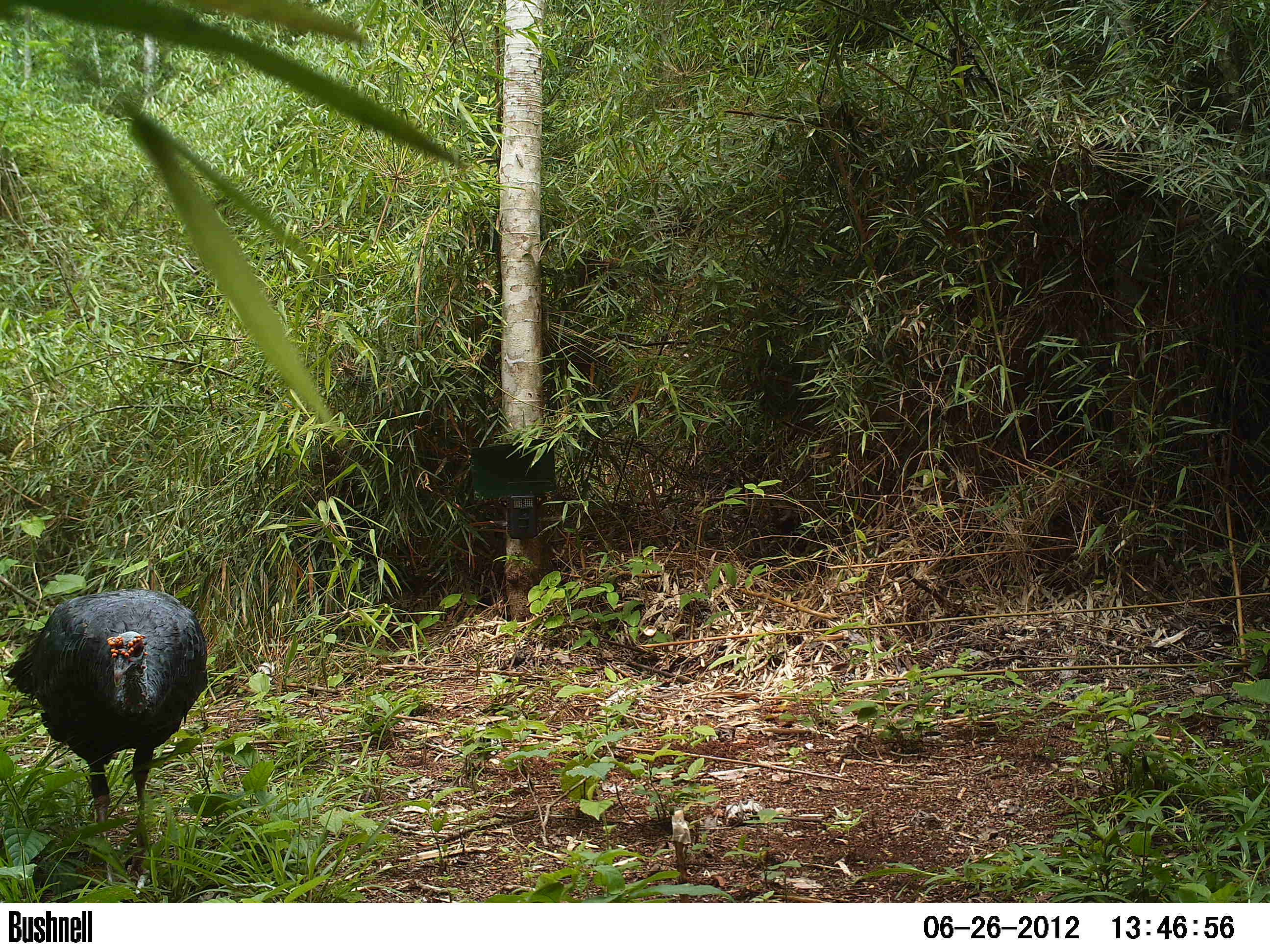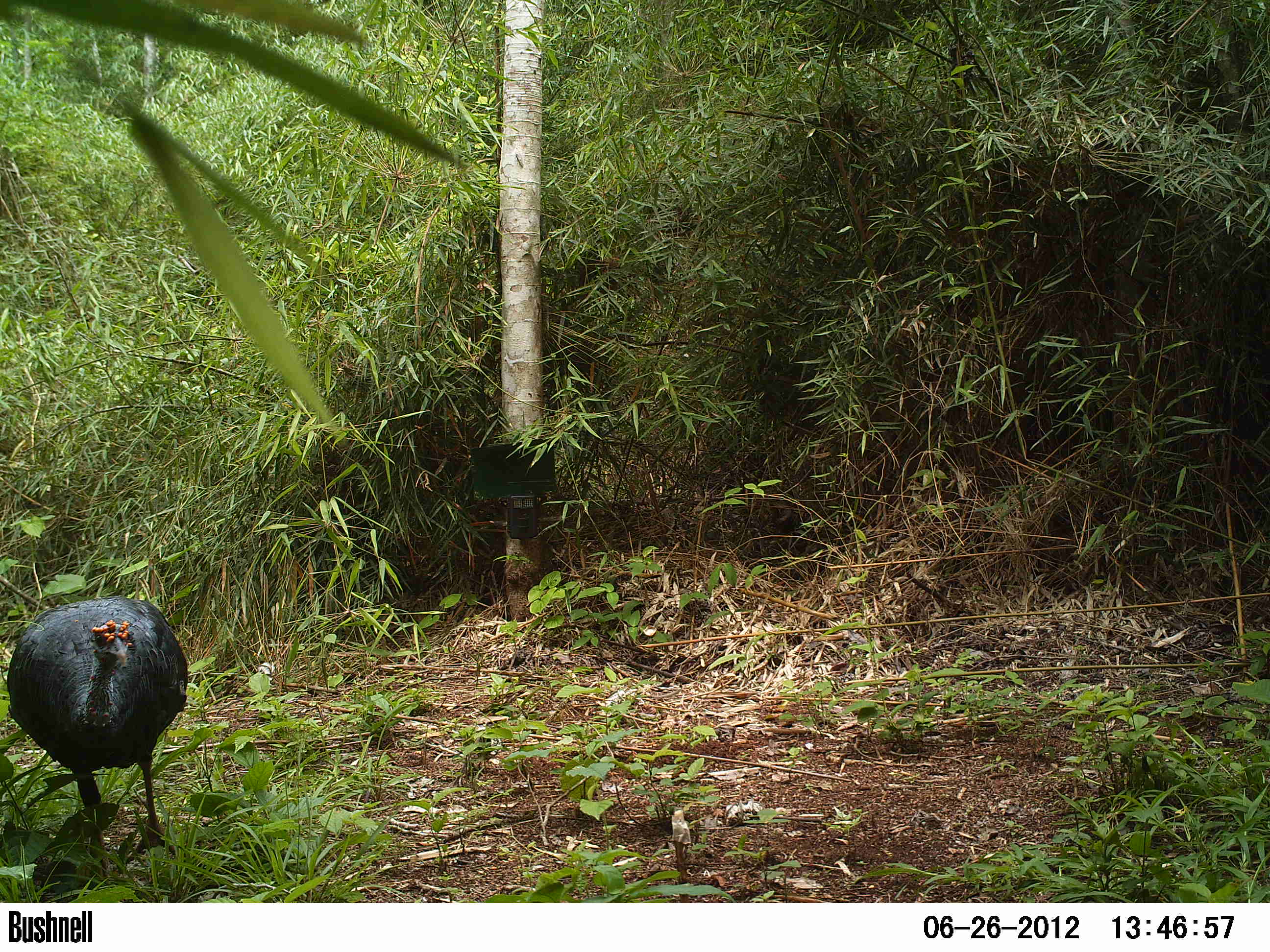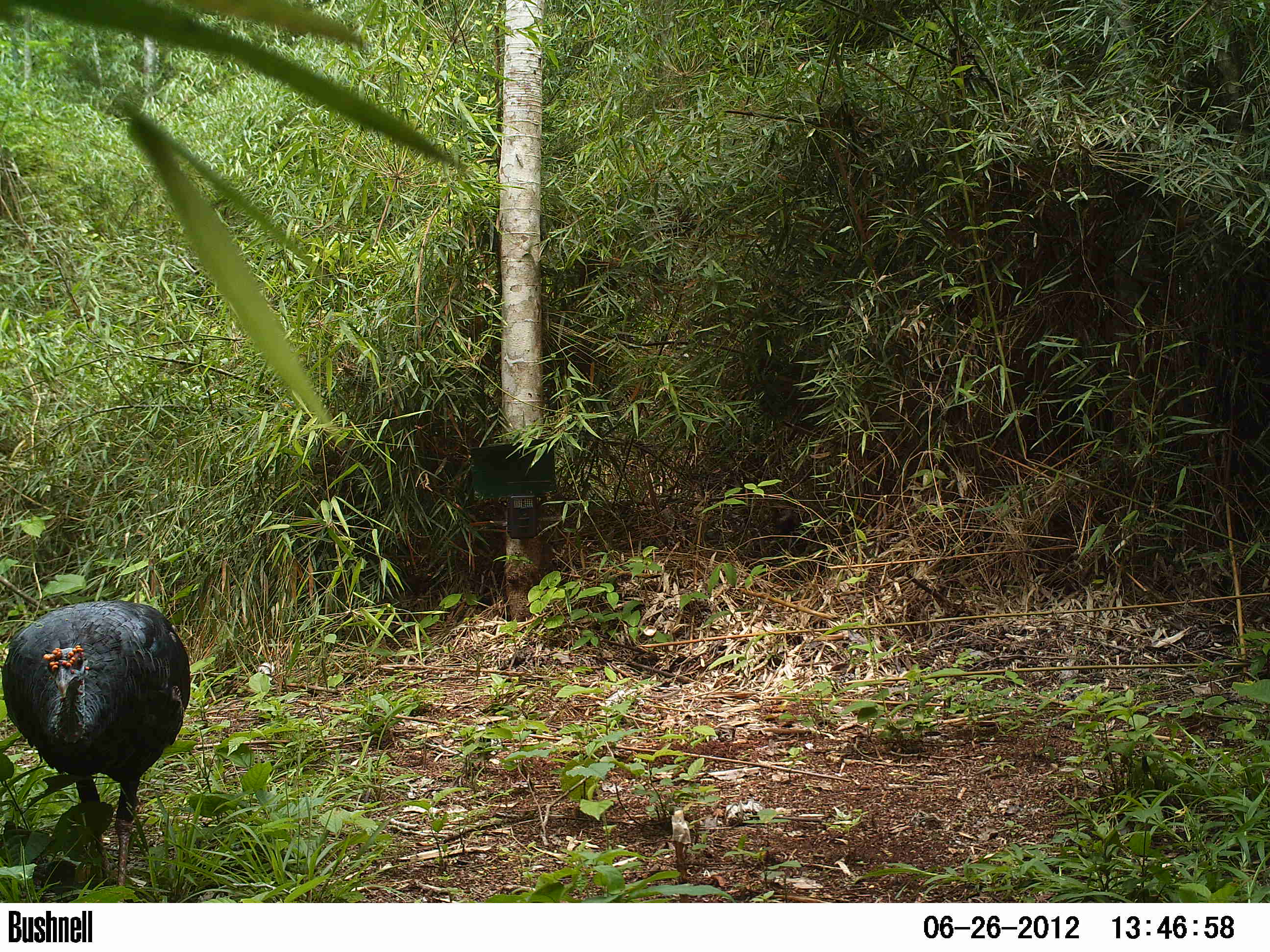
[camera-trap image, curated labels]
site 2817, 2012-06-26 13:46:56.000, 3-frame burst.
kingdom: Animalia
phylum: Chordata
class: Aves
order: Galliformes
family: Phasianidae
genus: Meleagris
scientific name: Meleagris ocellata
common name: ocellated turkey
Meleagris ocellata (ocellated turkey), count 1, age adult.